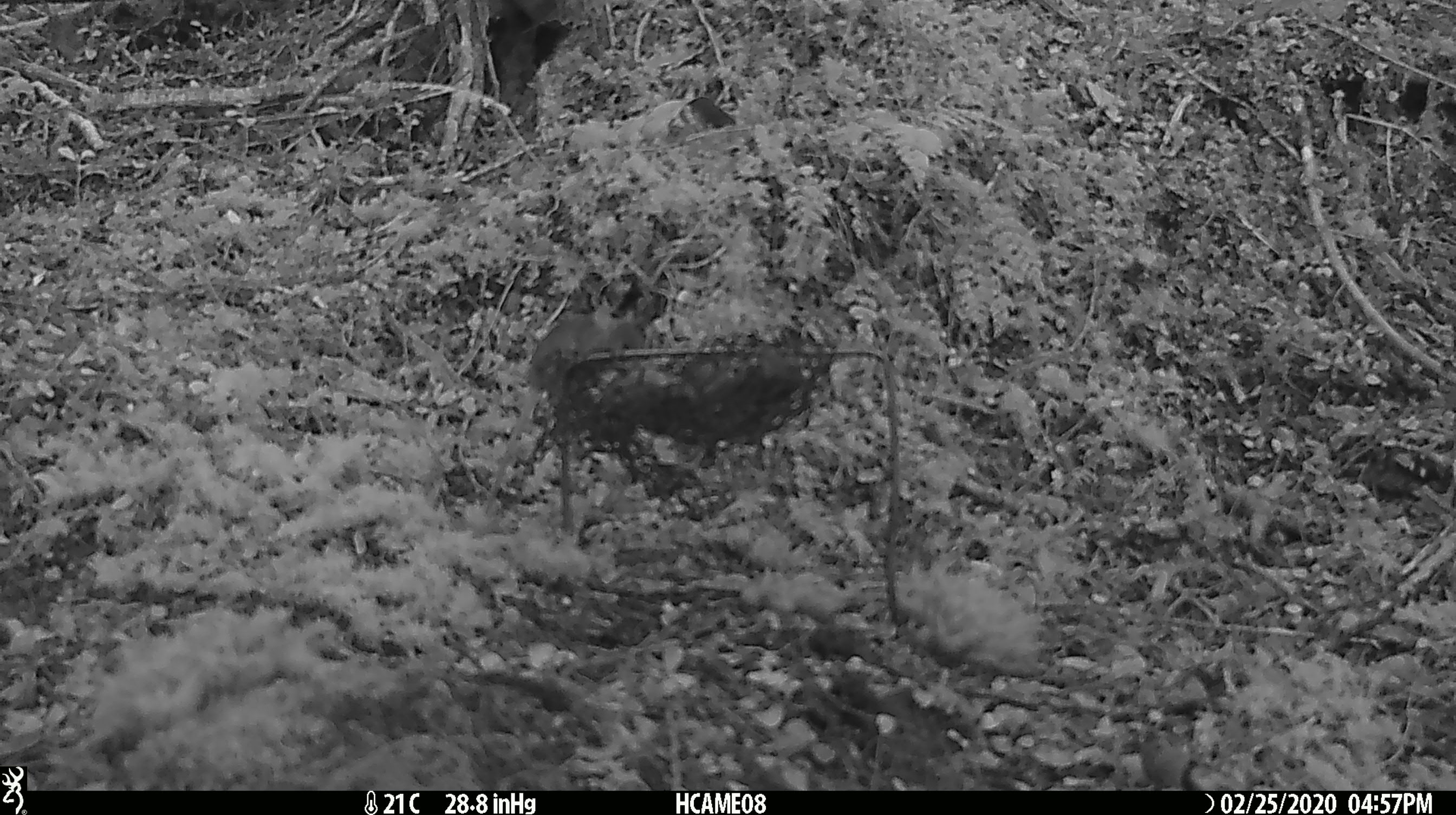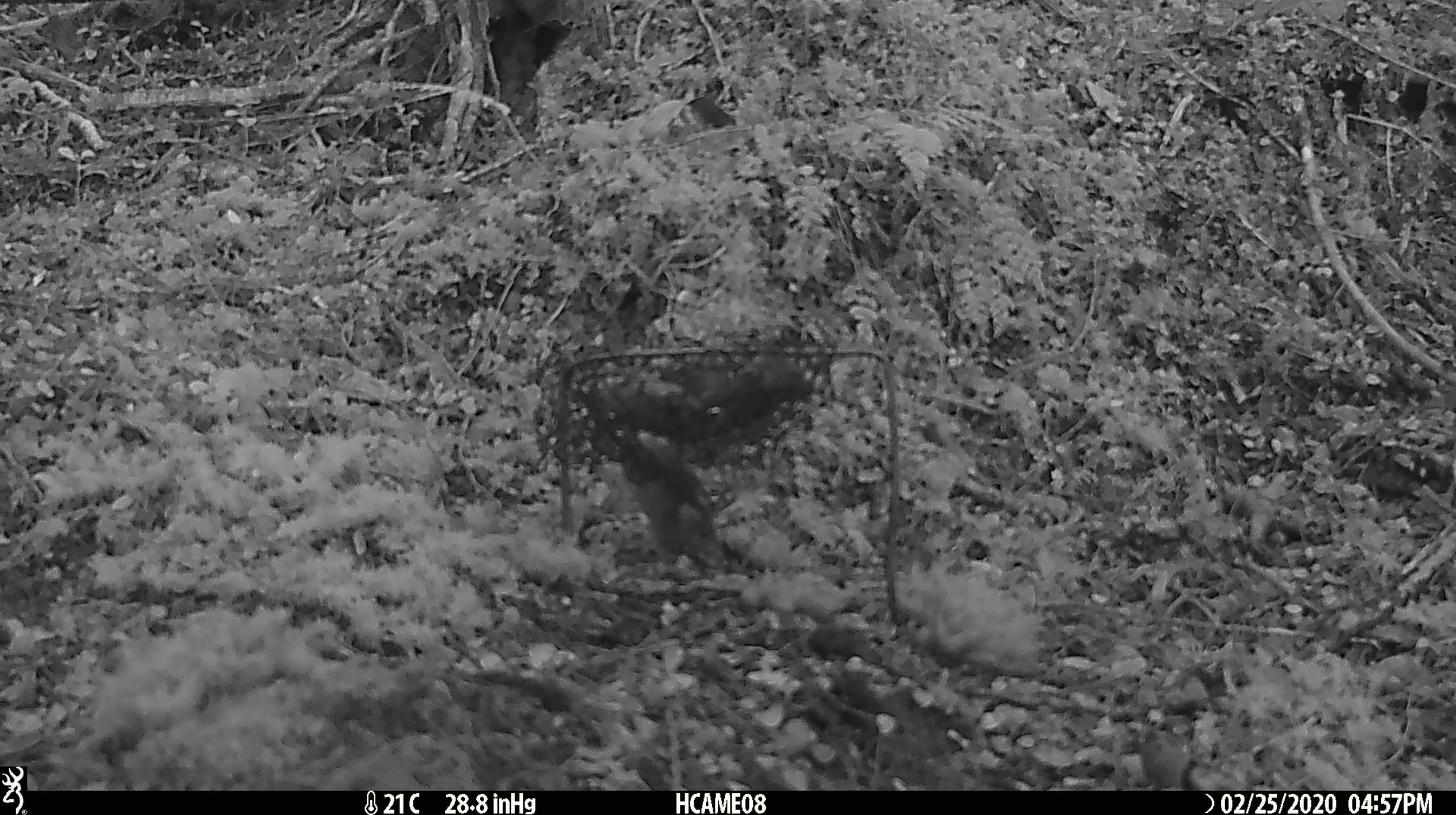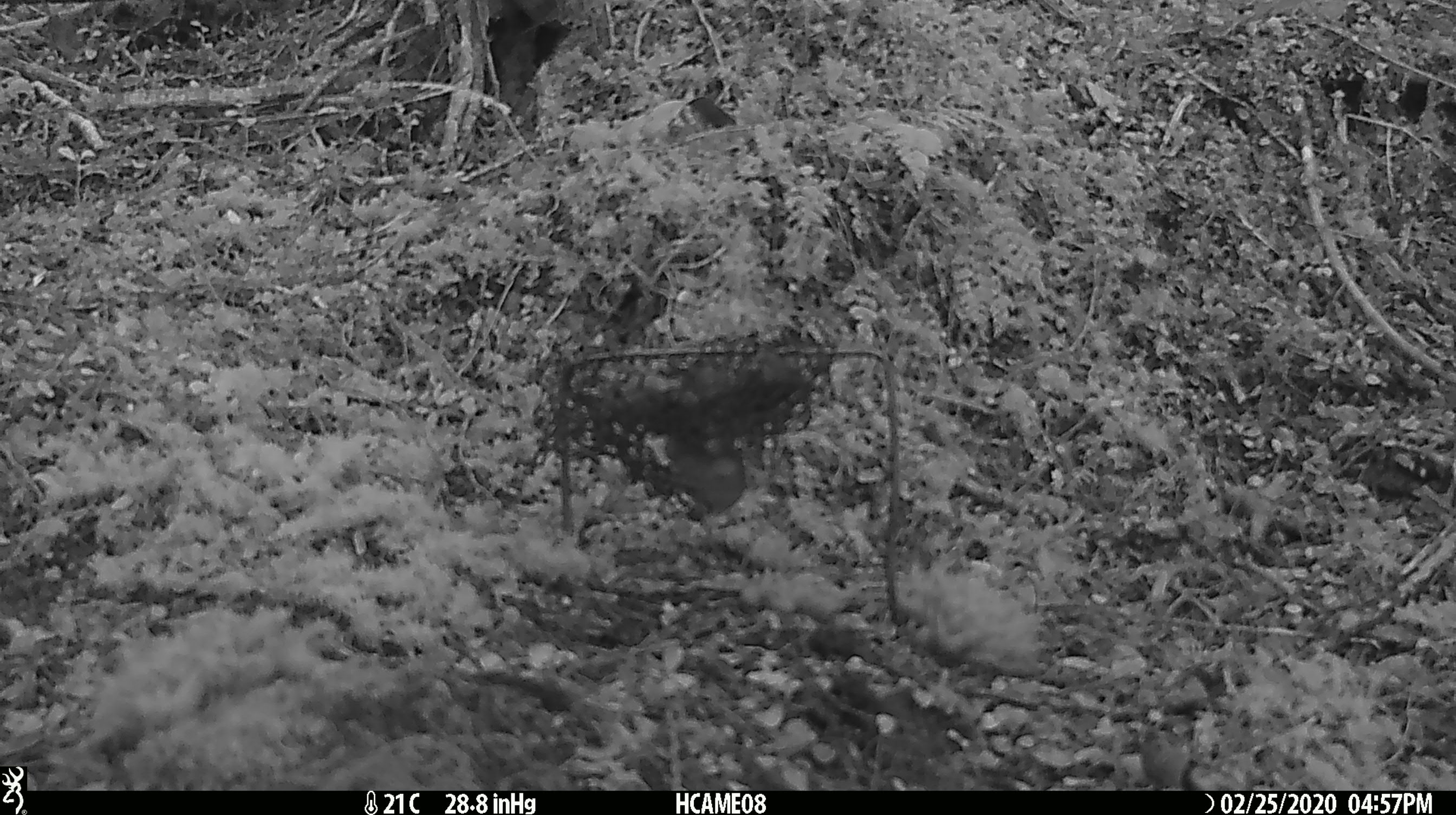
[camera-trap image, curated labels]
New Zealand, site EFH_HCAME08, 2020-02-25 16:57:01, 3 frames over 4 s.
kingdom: Animalia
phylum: Chordata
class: Mammalia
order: Rodentia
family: Muridae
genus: Mus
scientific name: Mus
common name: mouse